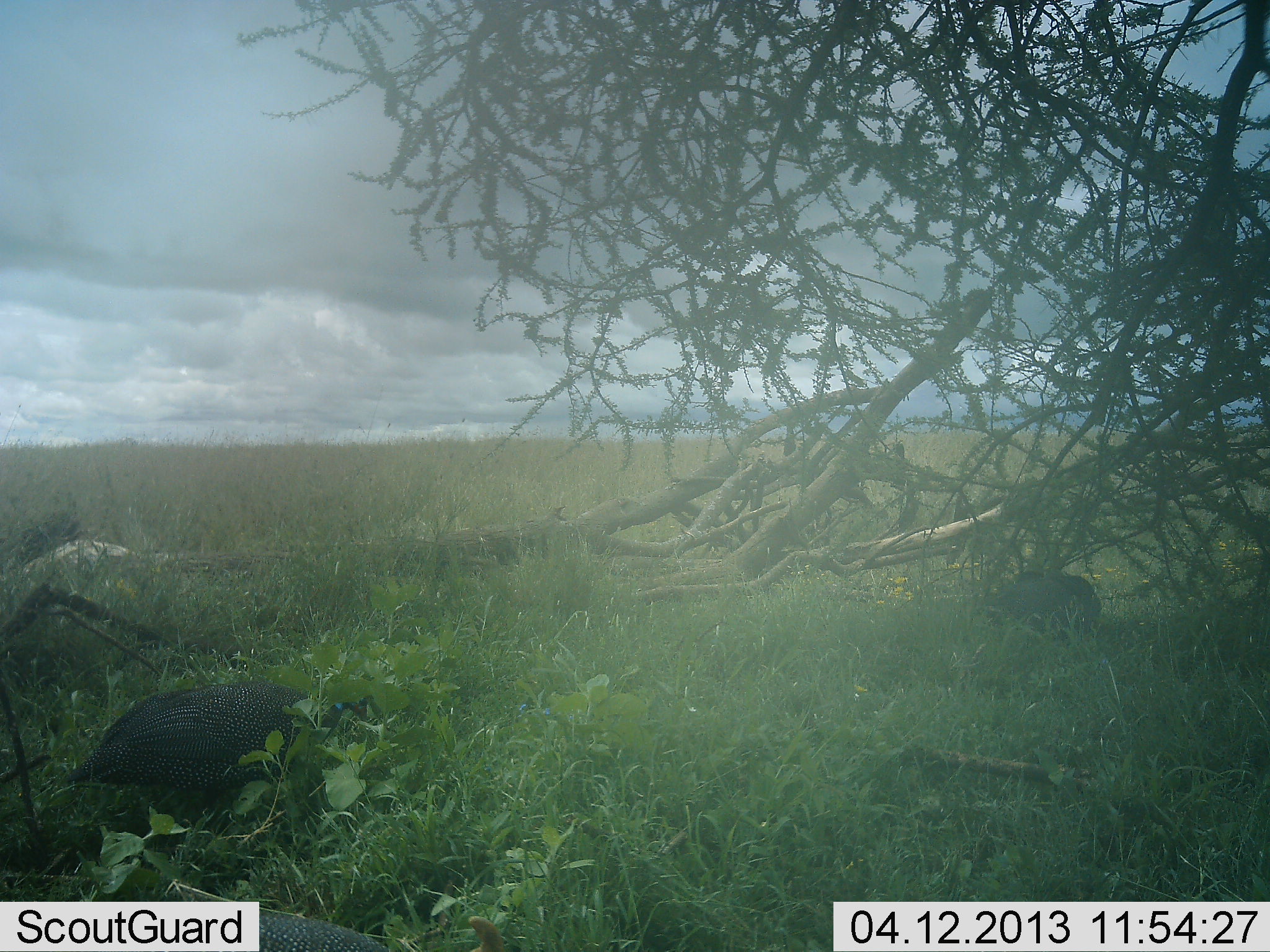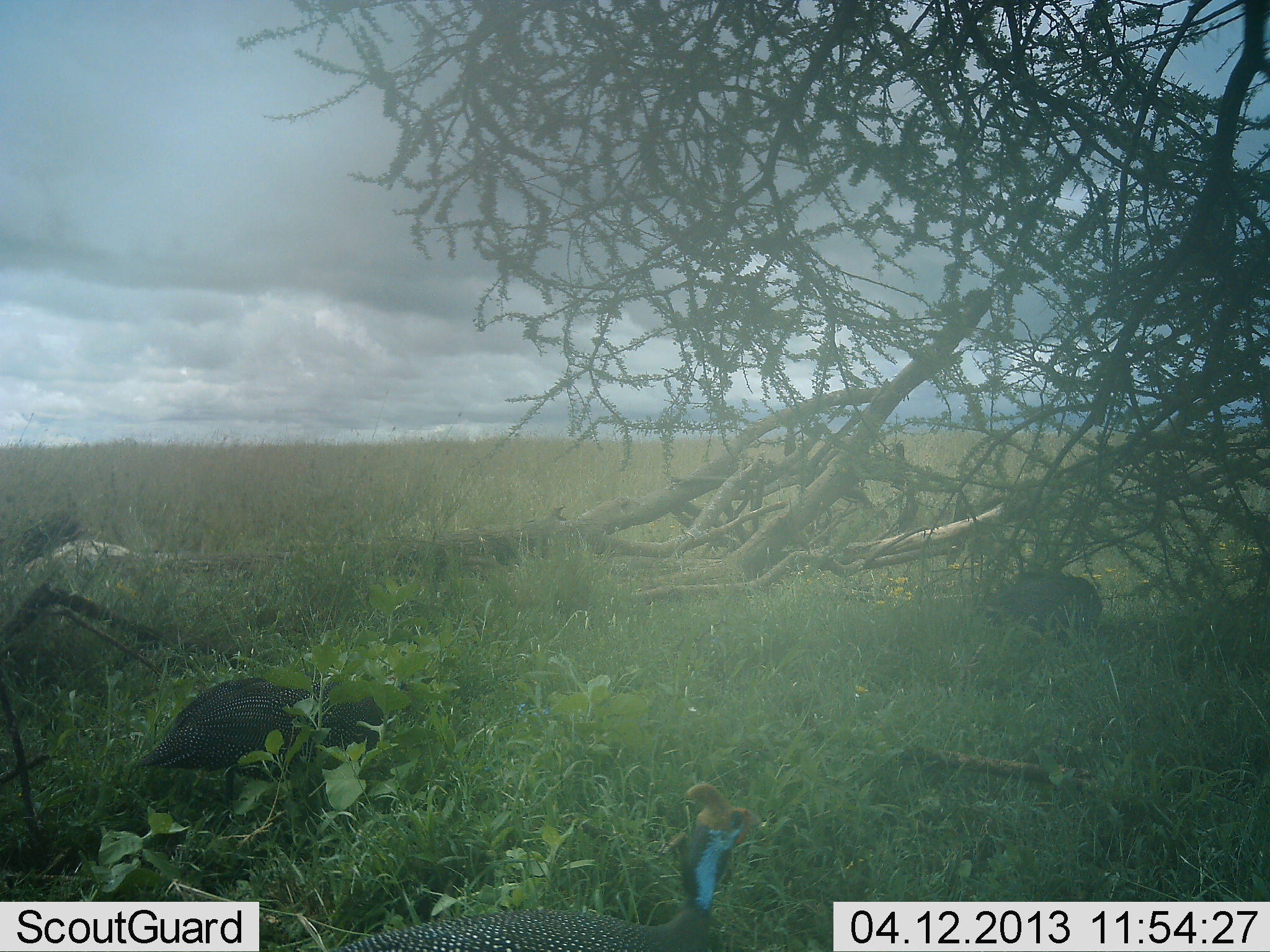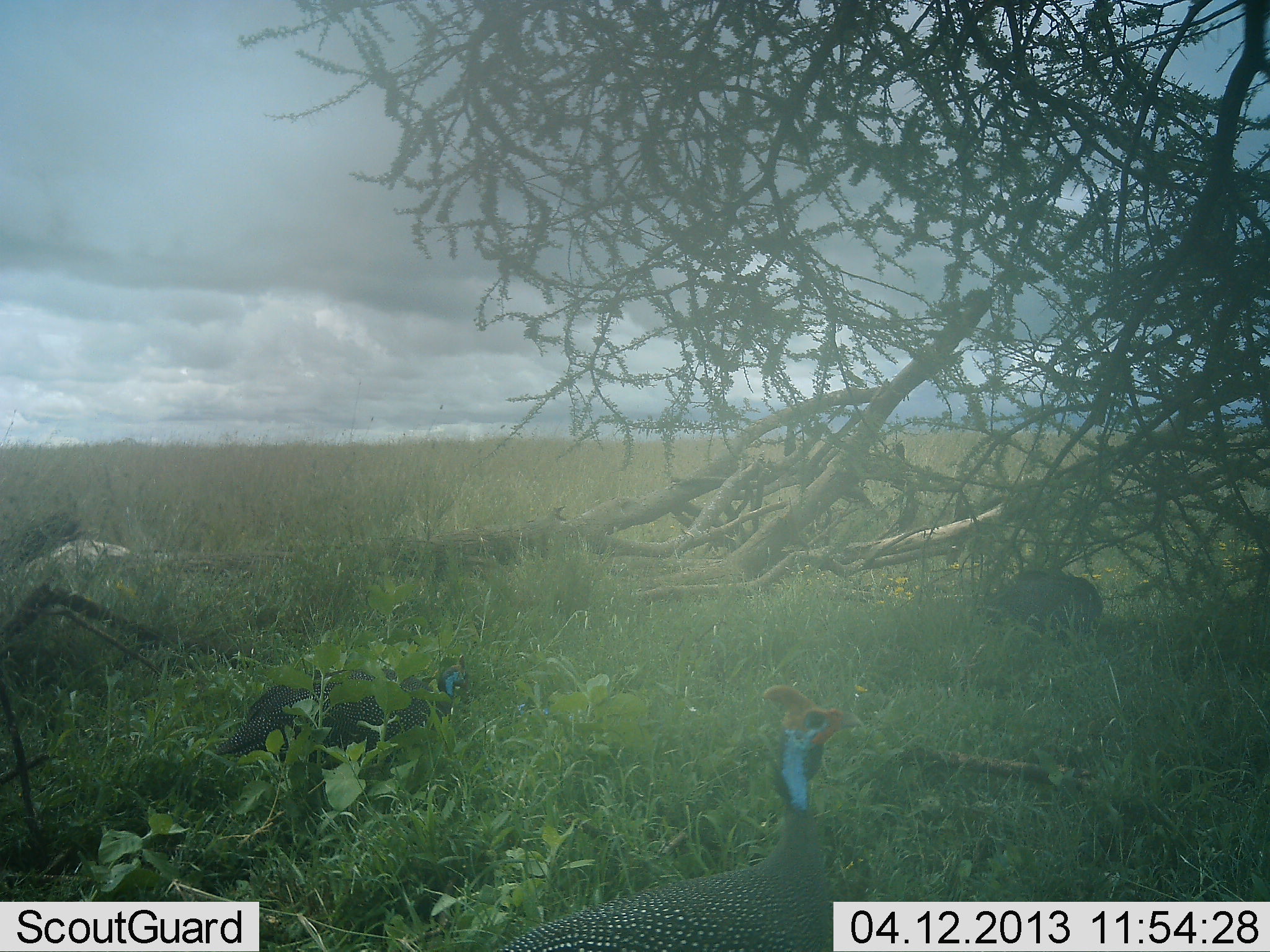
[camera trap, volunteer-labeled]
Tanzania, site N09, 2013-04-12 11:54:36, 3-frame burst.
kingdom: Animalia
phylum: Chordata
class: Aves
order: Galliformes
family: Numididae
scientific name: Numididae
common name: guinea fowl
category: guineafowl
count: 3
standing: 27%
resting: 5%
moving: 64%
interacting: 0%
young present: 0%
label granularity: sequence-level